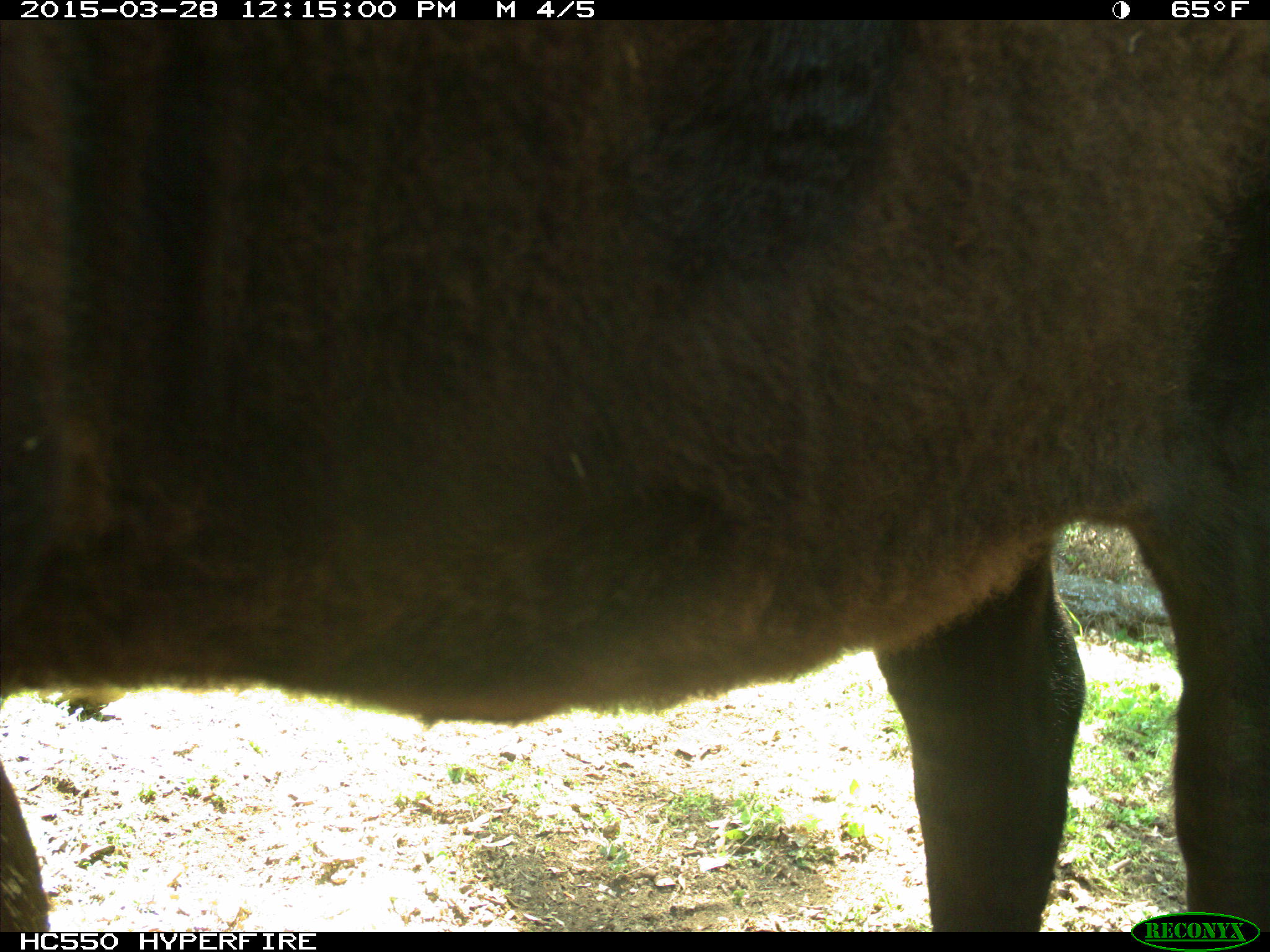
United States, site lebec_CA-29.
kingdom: Animalia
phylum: Chordata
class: Mammalia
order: Artiodactyla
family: Bovidae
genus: Bos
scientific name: Bos taurus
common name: domestic cow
Bos taurus (domestic cow).